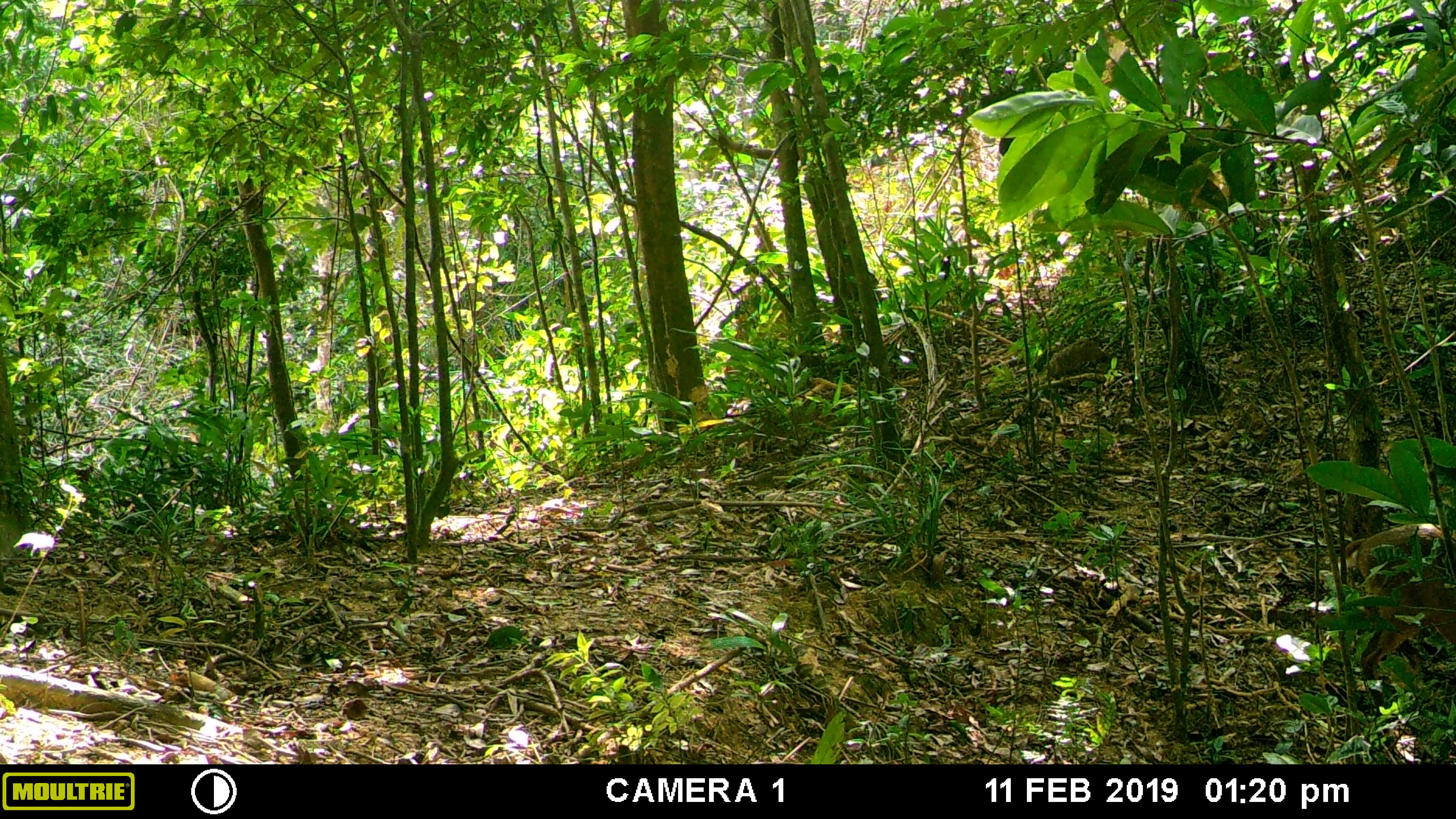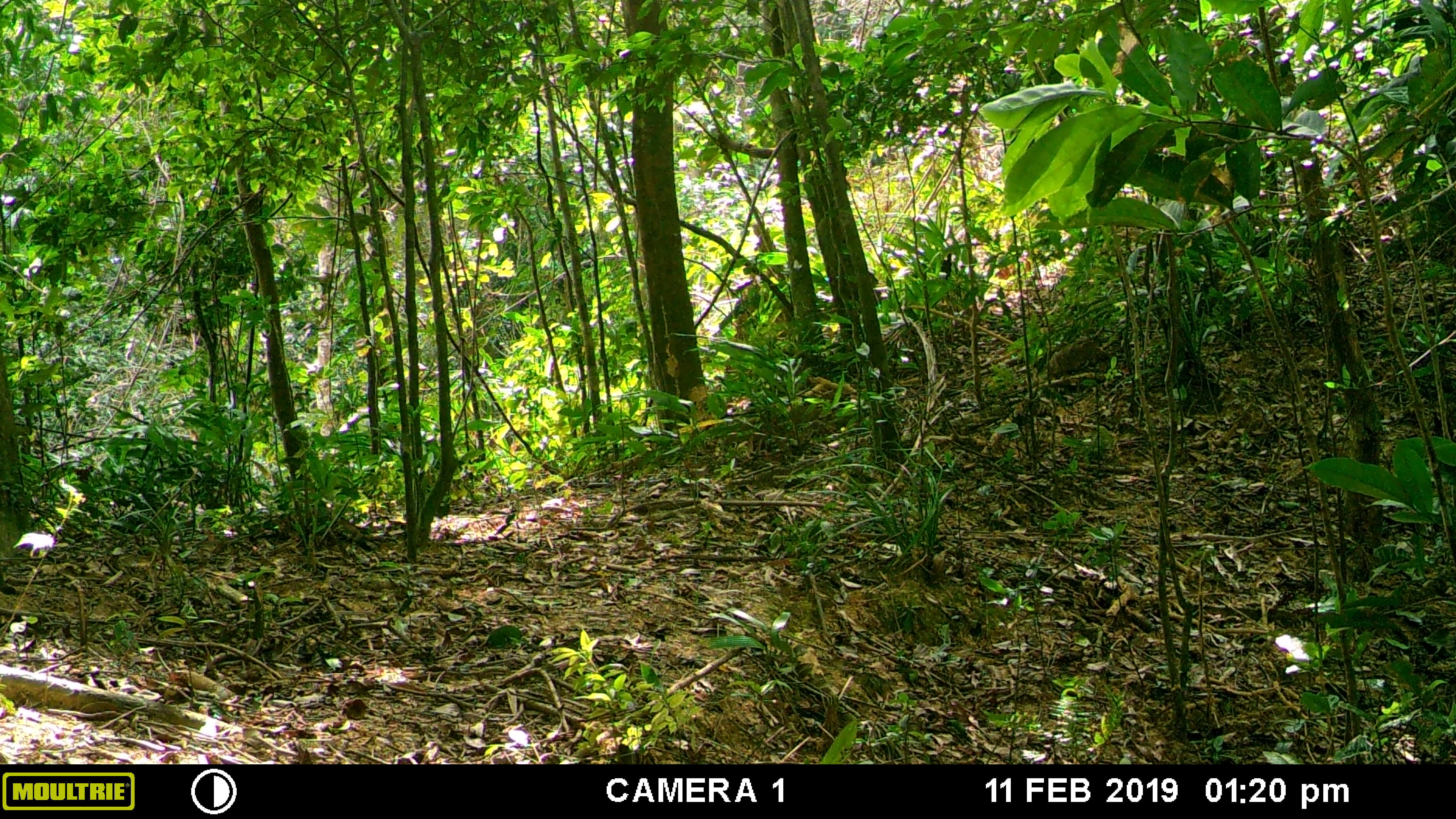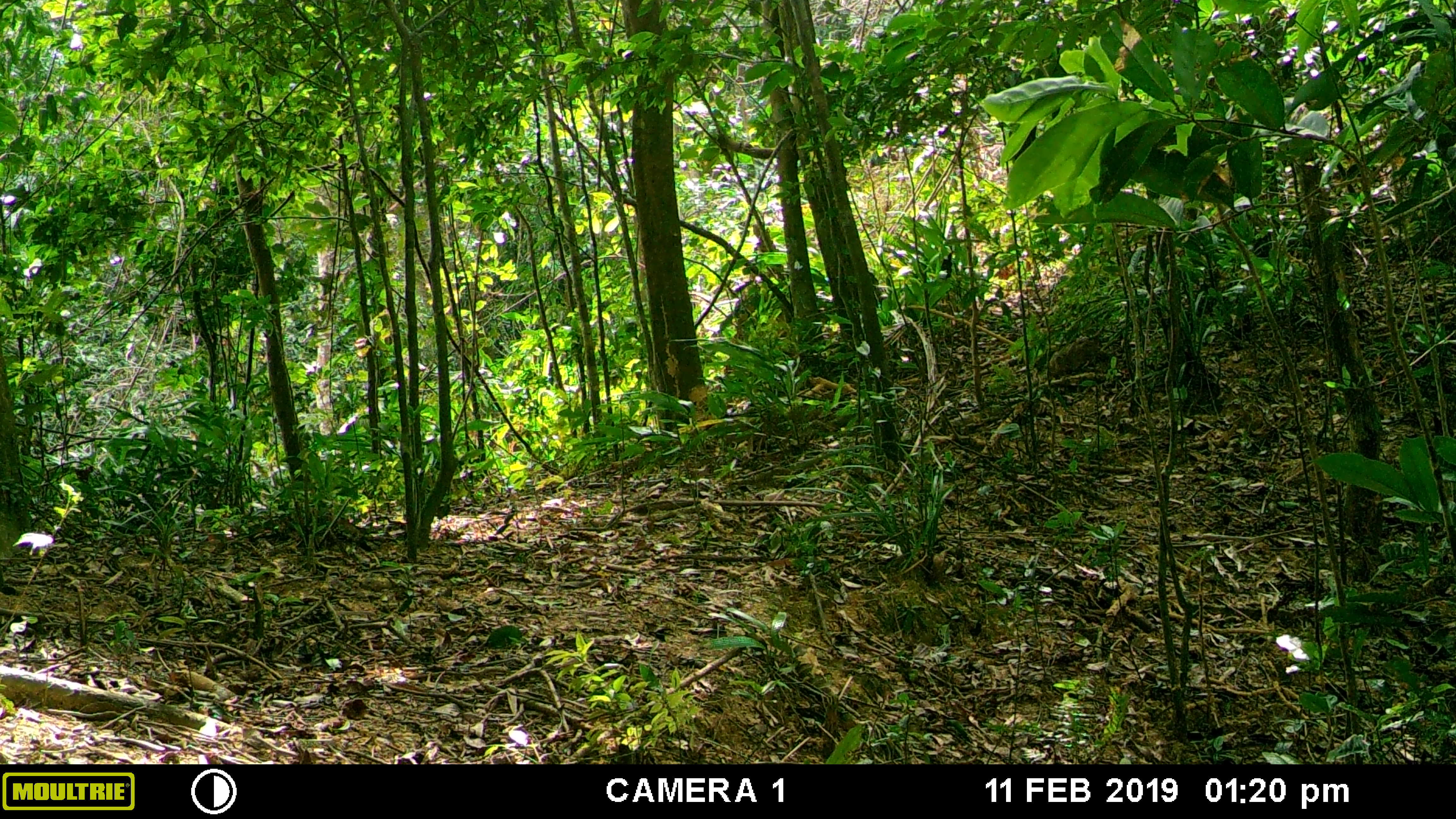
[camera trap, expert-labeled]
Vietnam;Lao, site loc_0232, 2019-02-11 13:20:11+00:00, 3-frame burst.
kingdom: Animalia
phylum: Chordata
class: Mammalia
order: Artiodactyla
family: Cervidae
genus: Muntiacus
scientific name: Muntiacus vuquangensis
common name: large-antlered muntjac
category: large antlered muntjac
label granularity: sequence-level